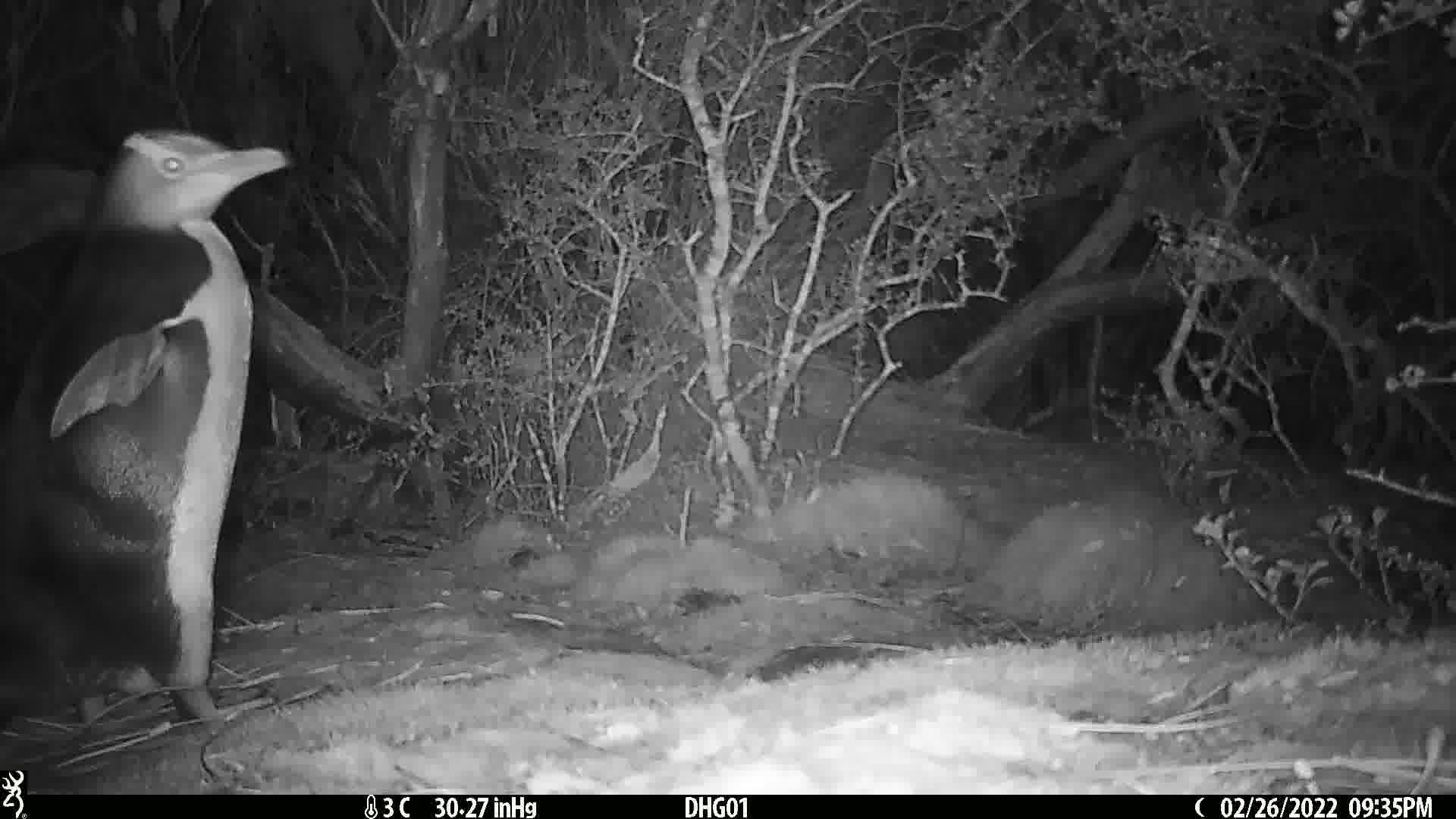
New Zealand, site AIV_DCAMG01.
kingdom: Animalia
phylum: Chordata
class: Aves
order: Sphenisciformes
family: Spheniscidae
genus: Megadyptes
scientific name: Megadyptes antipodes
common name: yellow-eyed penguin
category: yellow eyed penguin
Yellow eyed penguin (yellow-eyed penguin) (Megadyptes antipodes).